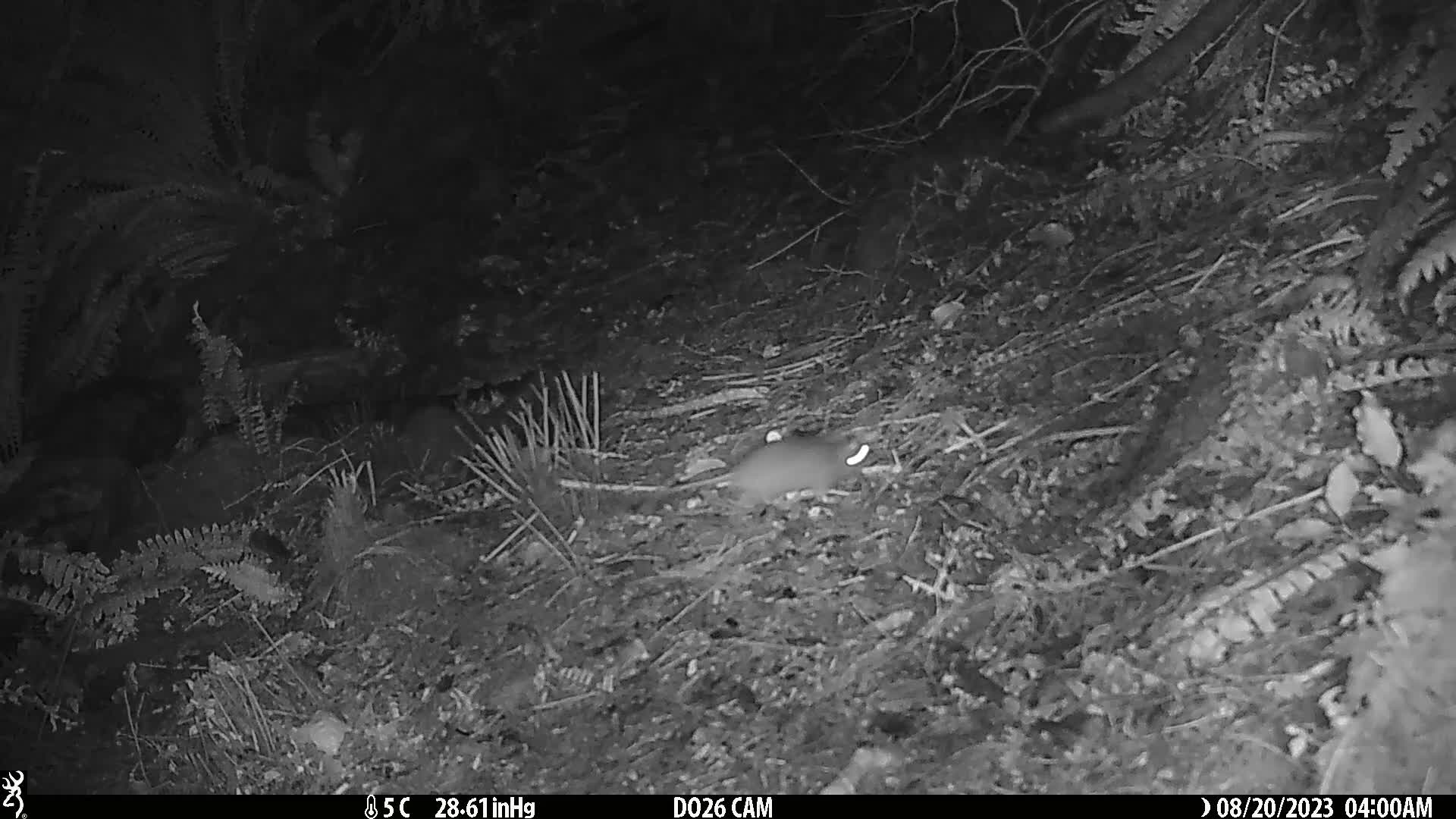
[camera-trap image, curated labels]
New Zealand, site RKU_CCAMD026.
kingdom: Animalia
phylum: Chordata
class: Mammalia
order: Rodentia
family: Muridae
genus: Rattus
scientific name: Rattus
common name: rat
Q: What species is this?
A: Rat (Rattus).